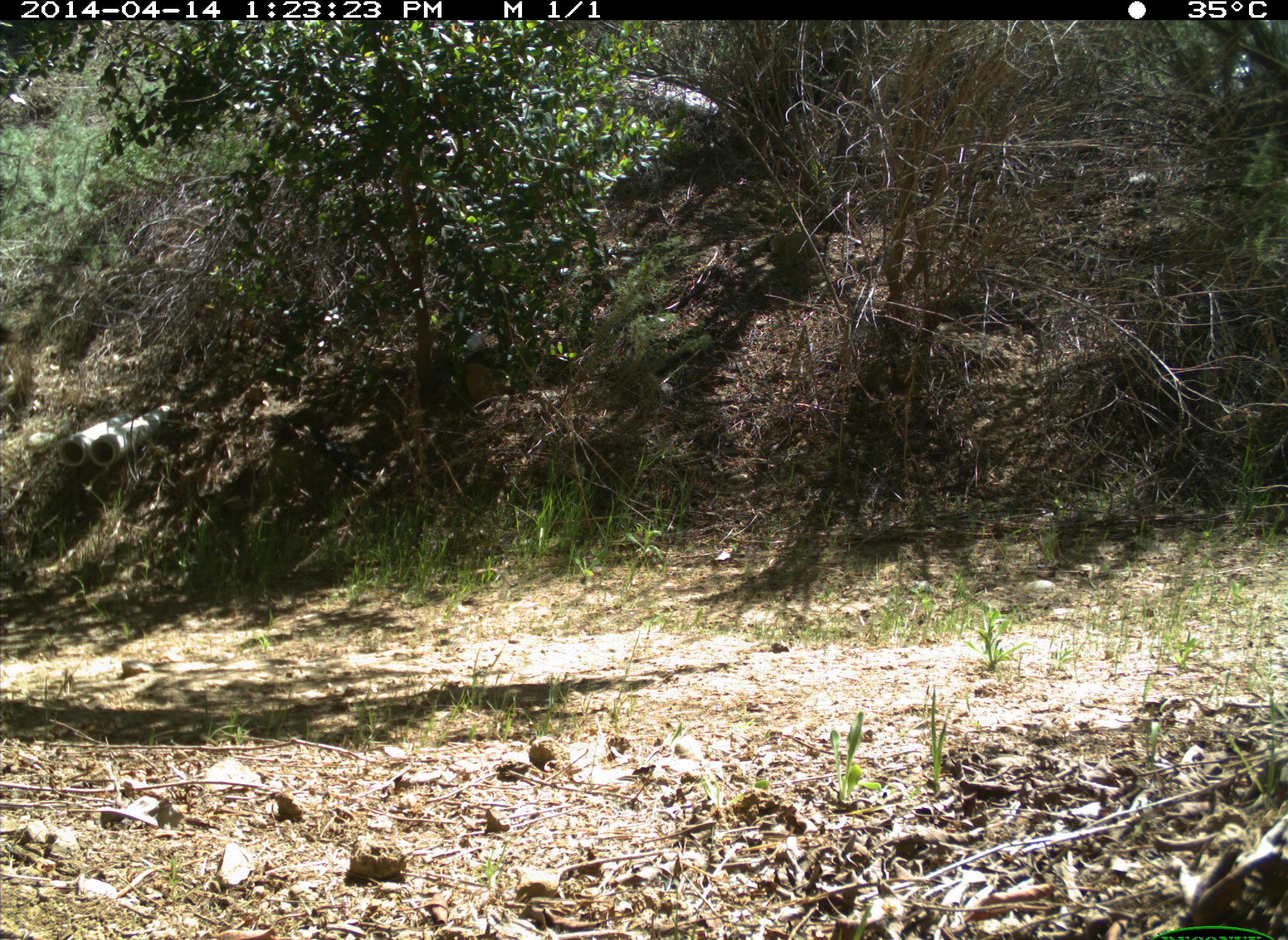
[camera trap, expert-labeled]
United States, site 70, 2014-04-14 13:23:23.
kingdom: Animalia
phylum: Chordata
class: Aves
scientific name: Aves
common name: bird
Bird (Aves).